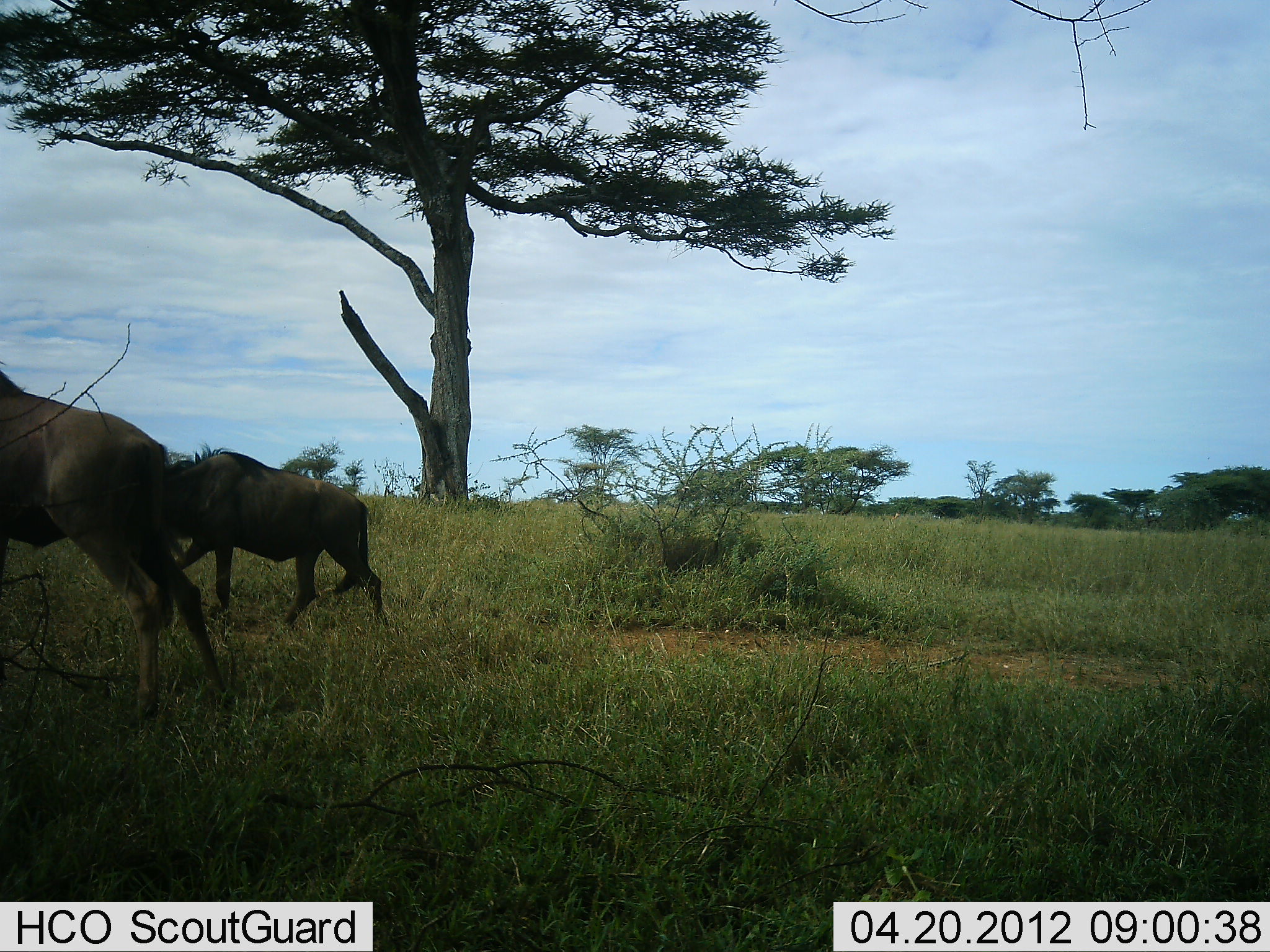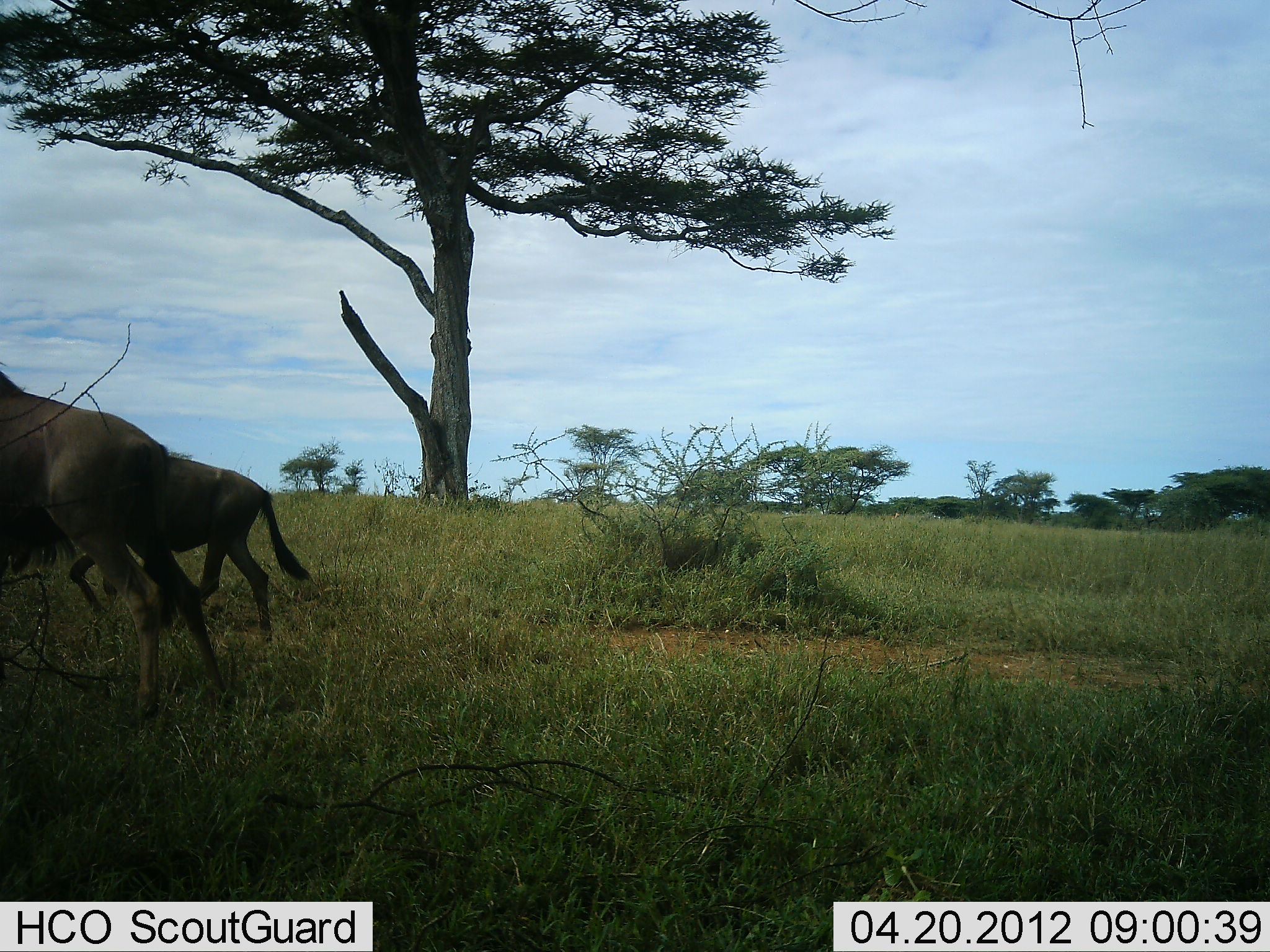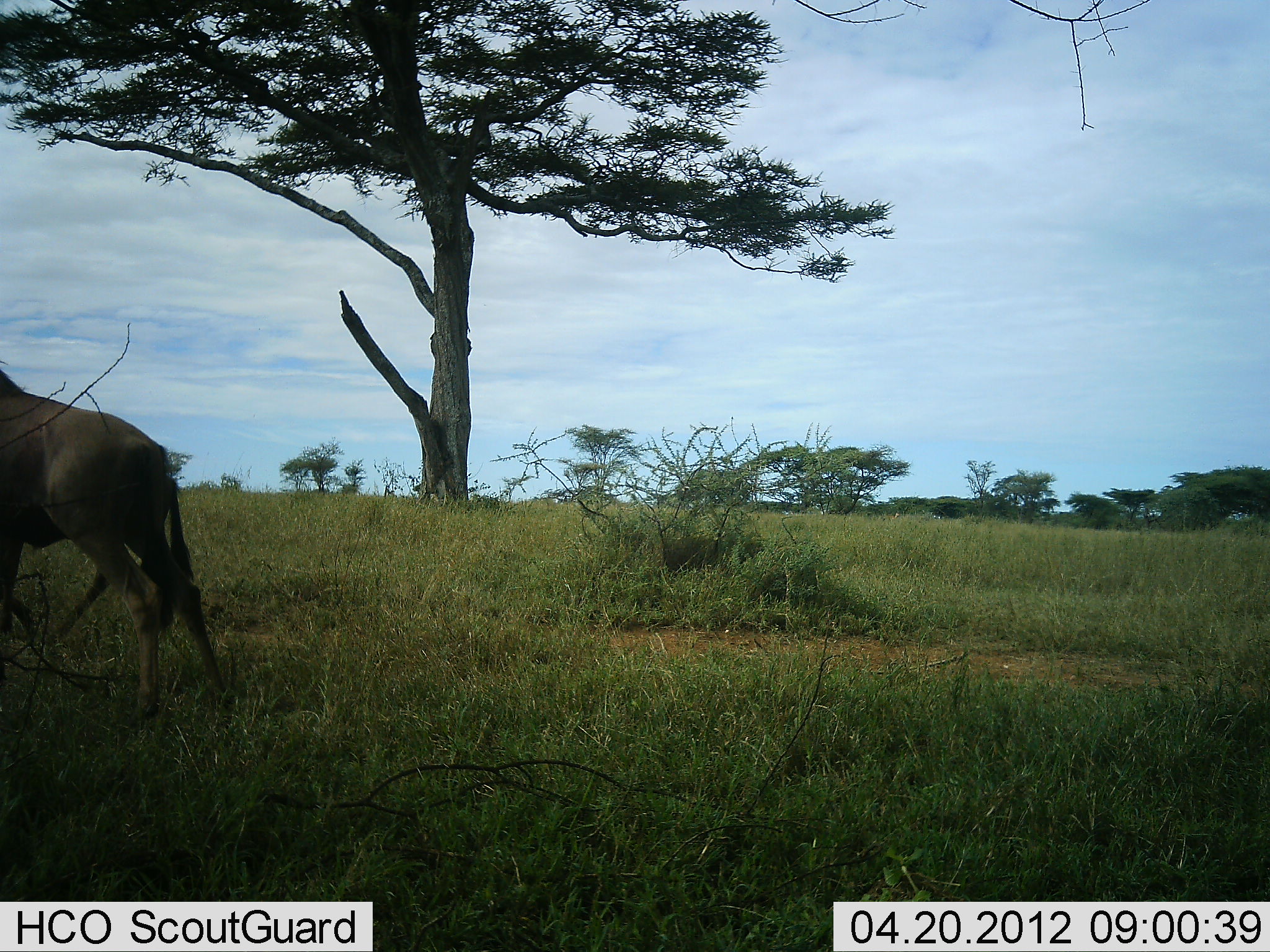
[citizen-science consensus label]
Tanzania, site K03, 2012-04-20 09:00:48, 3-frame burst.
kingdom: Animalia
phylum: Chordata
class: Mammalia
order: Artiodactyla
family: Bovidae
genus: Connochaetes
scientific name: Connochaetes taurinus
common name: blue wildebeest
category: wildebeest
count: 2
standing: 52%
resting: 0%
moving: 93%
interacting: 0%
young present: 10%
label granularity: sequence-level